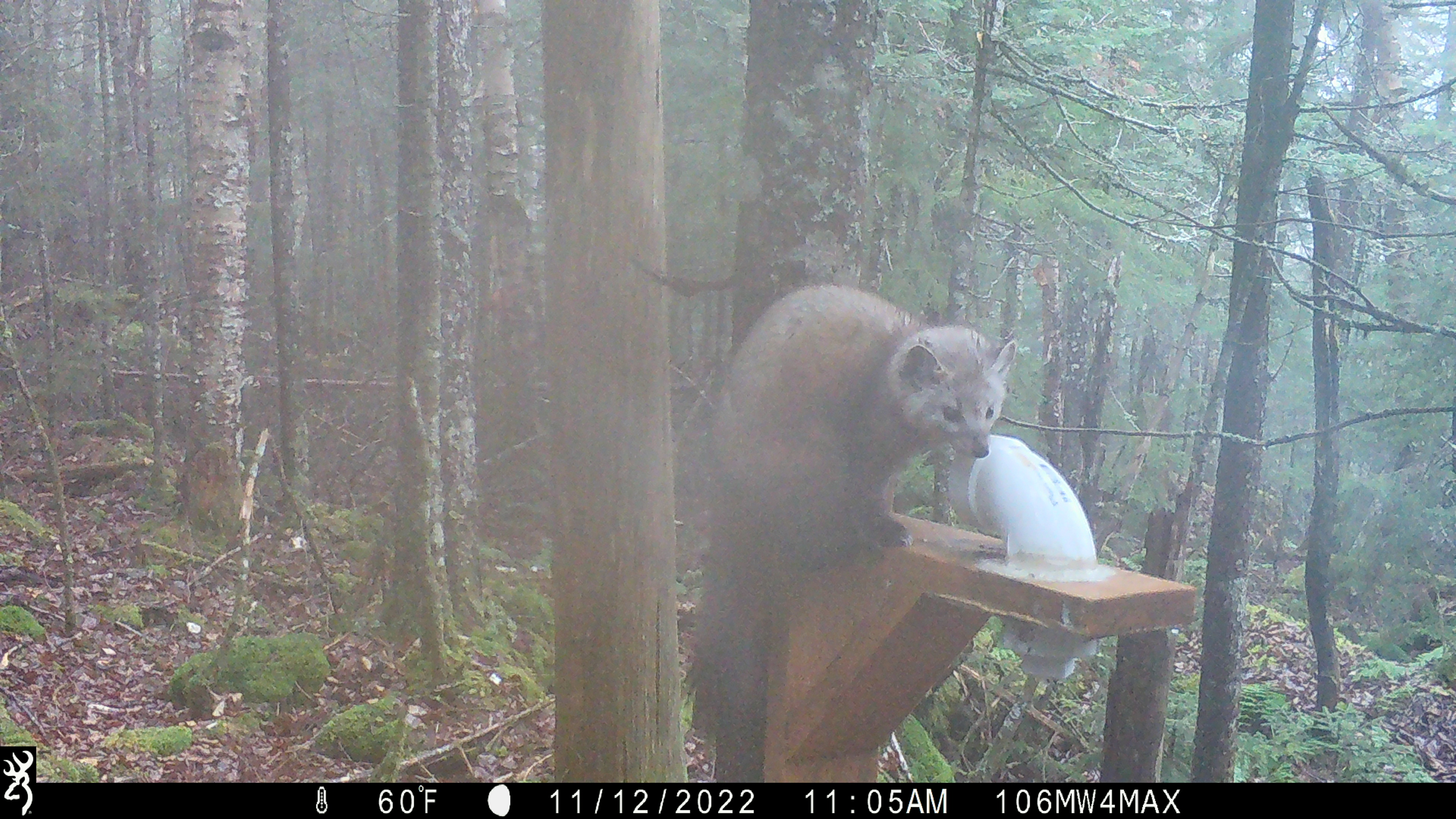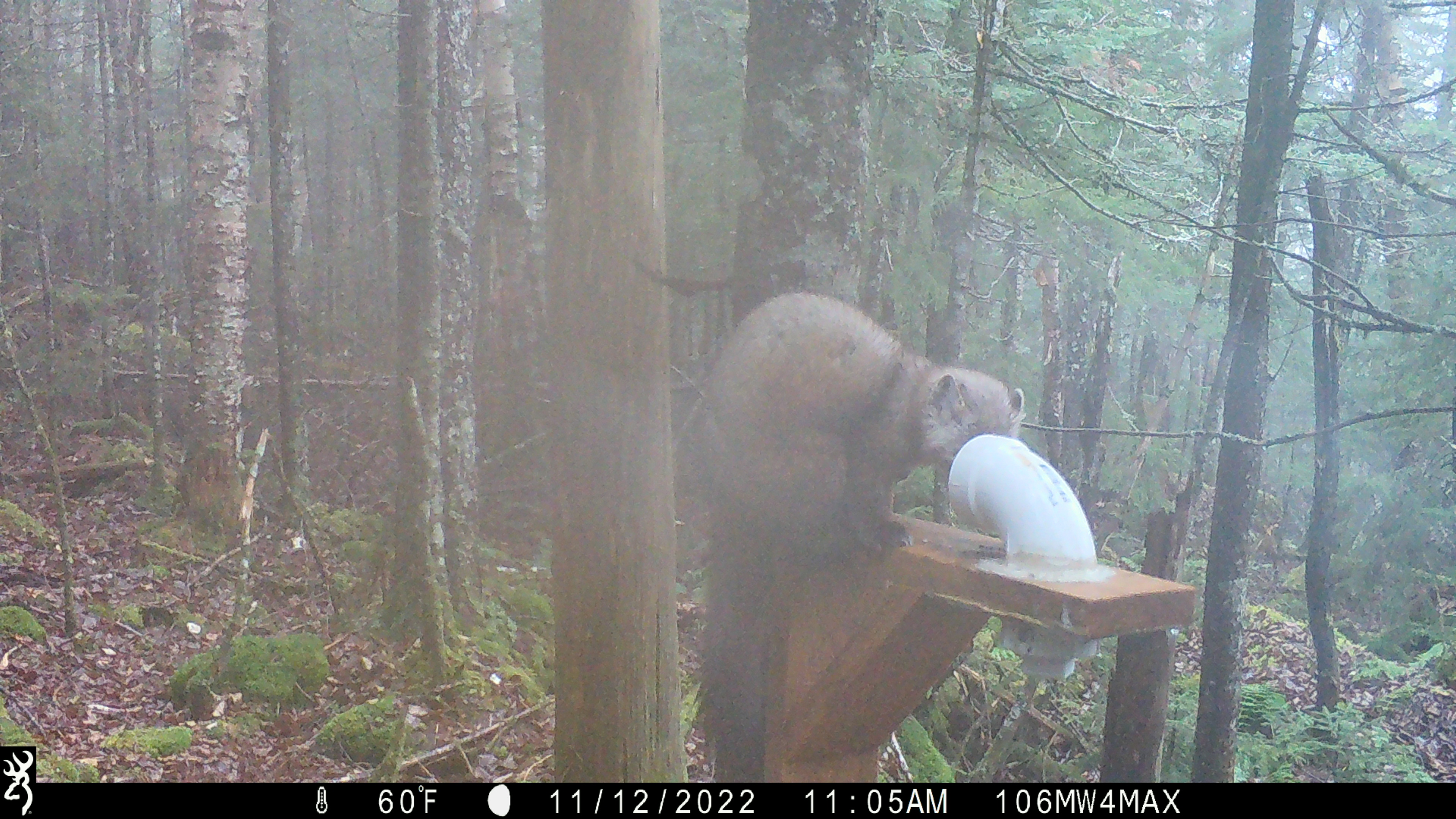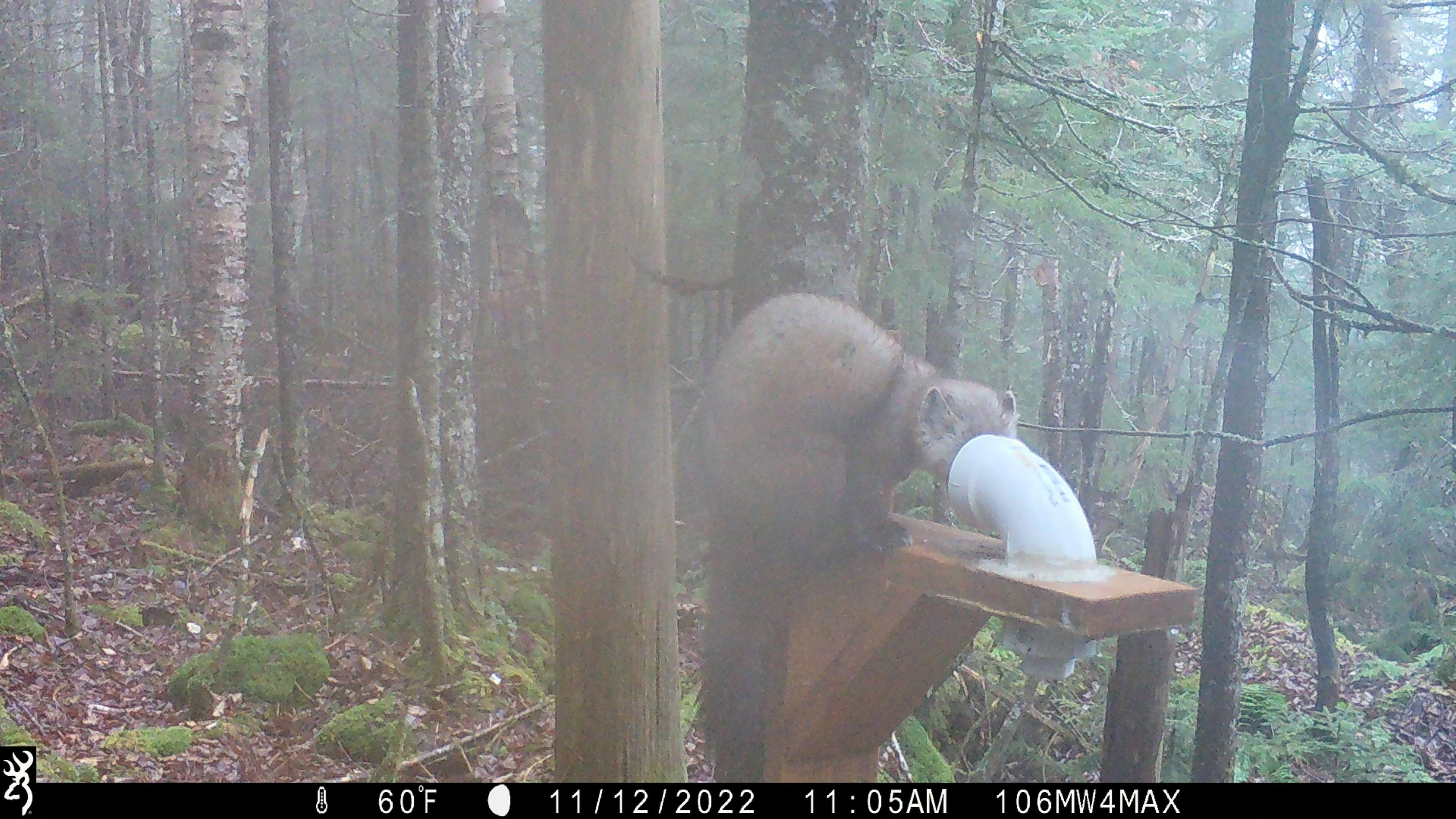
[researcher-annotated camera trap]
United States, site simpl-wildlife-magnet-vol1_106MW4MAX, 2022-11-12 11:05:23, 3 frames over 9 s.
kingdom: Animalia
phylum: Chordata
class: Mammalia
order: Carnivora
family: Mustelidae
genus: Martes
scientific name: Martes americana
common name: american marten